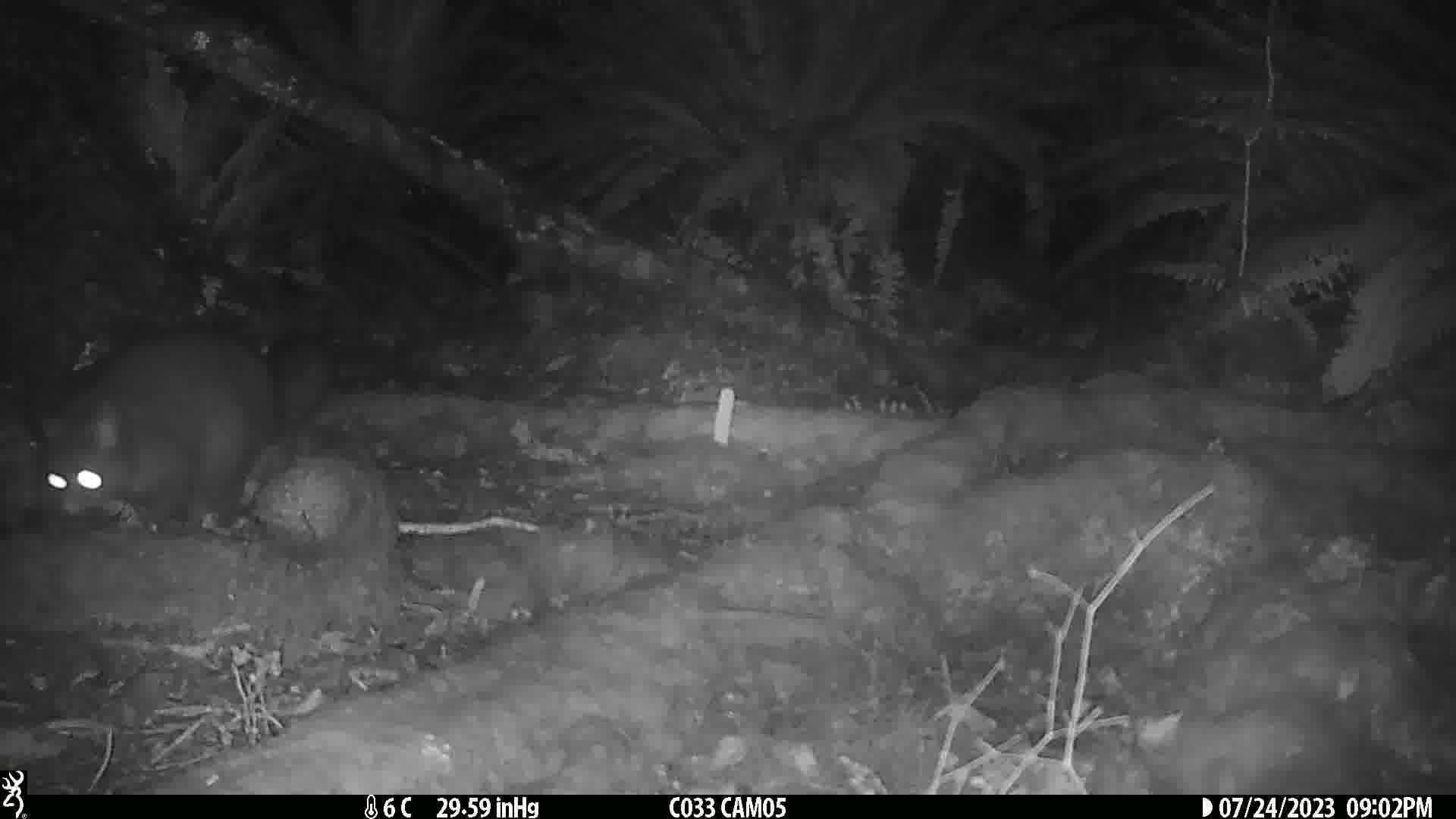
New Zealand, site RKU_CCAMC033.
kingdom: Animalia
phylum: Chordata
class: Mammalia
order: Diprotodontia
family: Phalangeridae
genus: Trichosurus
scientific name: Trichosurus vulpecula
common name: common brushtail possum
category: possum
Possum (common brushtail possum) (Trichosurus vulpecula).